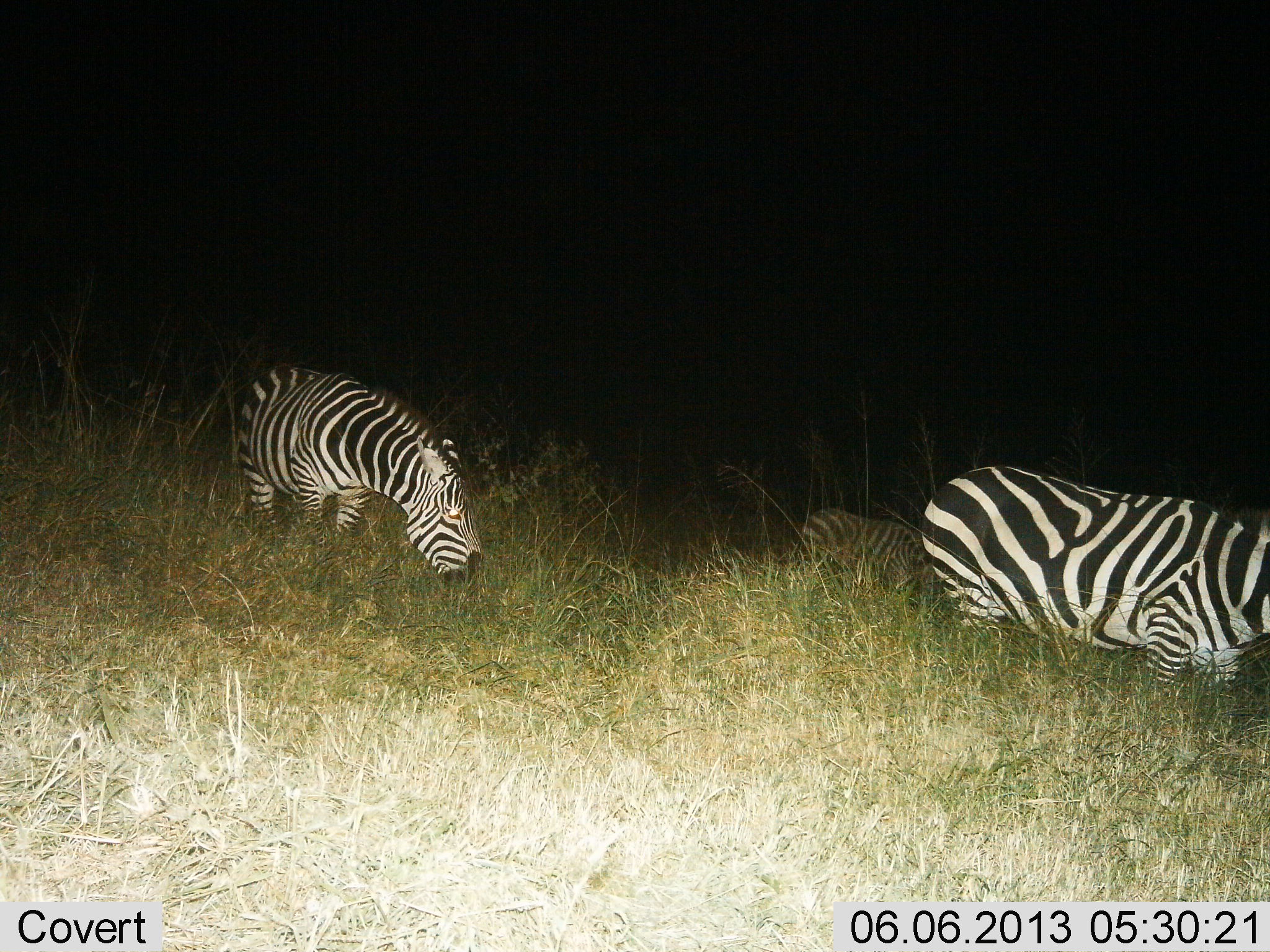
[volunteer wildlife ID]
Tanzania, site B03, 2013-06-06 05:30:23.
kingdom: Animalia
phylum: Chordata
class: Mammalia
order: Perissodactyla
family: Equidae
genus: Equus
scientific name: Equus quagga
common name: plains zebra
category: zebra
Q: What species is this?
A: Zebra (plains zebra) (Equus quagga).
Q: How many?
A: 3.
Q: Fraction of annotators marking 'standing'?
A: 40%.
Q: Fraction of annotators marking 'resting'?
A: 0%.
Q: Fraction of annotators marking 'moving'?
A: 0%.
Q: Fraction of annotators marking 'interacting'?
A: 0%.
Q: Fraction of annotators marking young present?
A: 20%.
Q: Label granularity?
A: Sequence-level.